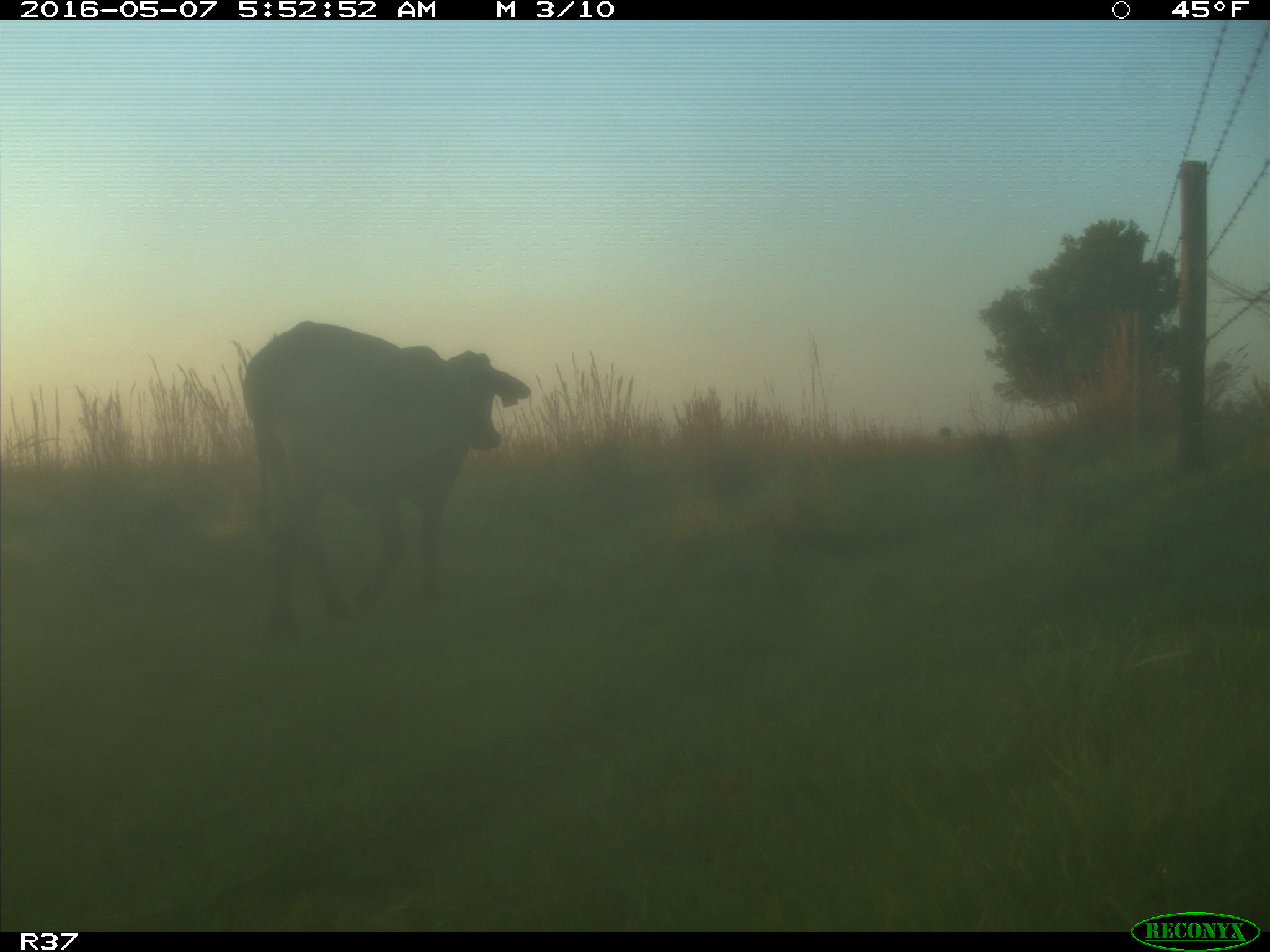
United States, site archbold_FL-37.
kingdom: Animalia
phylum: Chordata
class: Mammalia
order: Artiodactyla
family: Bovidae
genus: Bos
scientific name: Bos taurus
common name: domestic cow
Bos taurus (domestic cow).